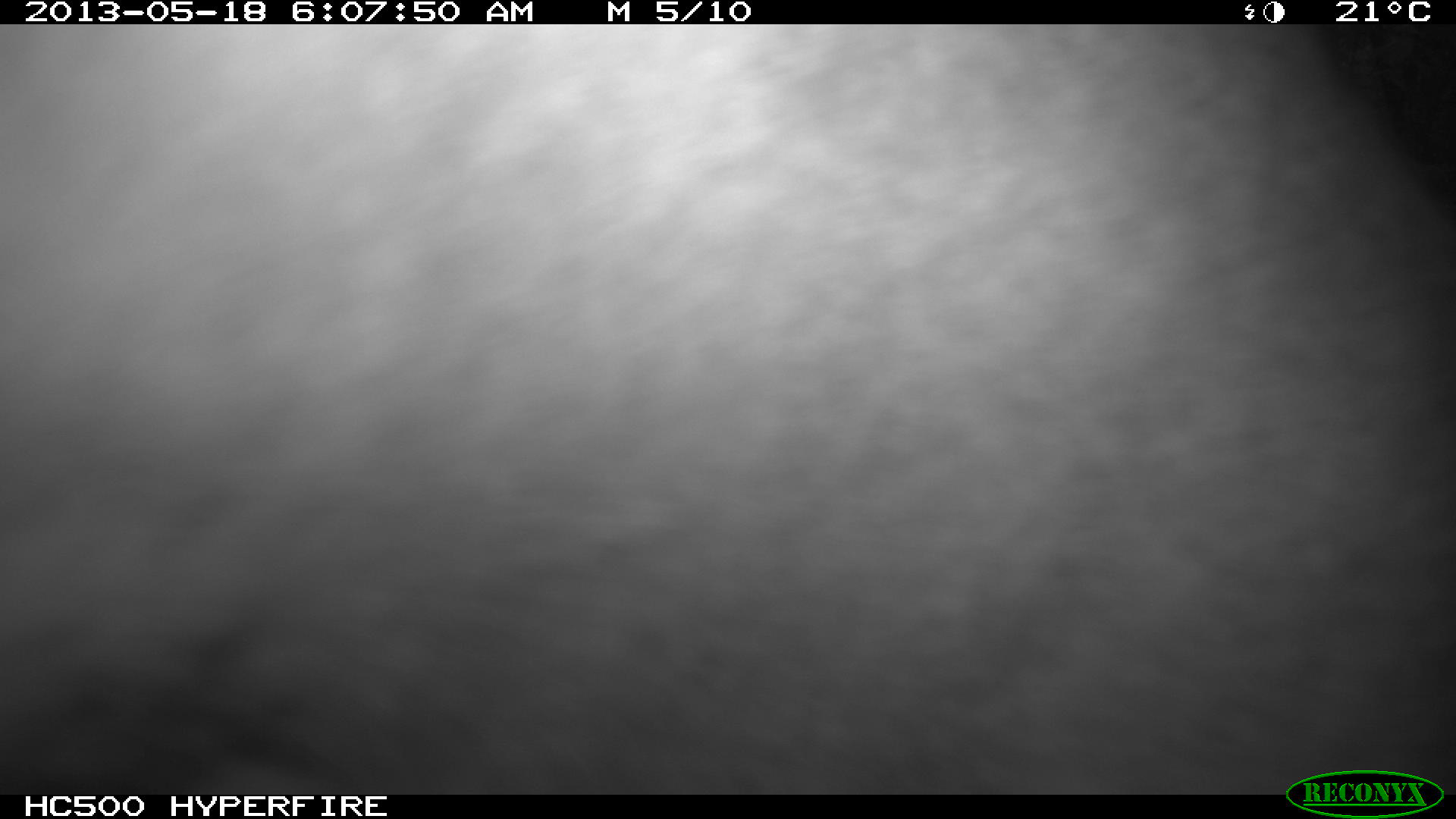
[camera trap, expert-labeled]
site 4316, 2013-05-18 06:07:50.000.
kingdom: Animalia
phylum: Chordata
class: Mammalia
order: Carnivora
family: Felidae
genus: Puma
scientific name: Puma concolor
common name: mountain lion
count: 1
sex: male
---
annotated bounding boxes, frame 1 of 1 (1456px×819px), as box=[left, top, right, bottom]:
puma concolor: box=[0, 25, 1455, 793]